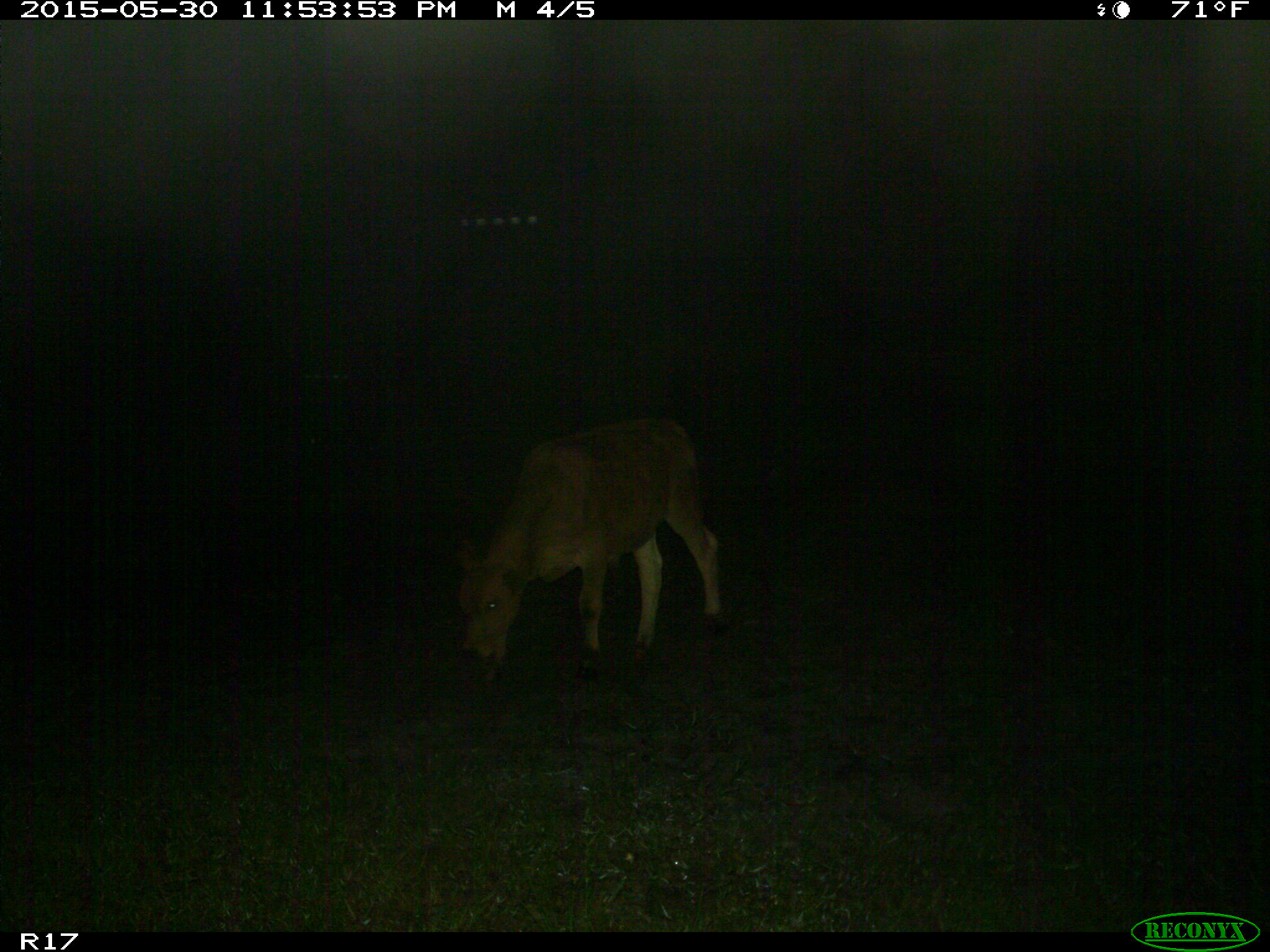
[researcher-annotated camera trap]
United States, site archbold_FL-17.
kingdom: Animalia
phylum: Chordata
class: Mammalia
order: Artiodactyla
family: Bovidae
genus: Bos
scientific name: Bos taurus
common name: domestic cow